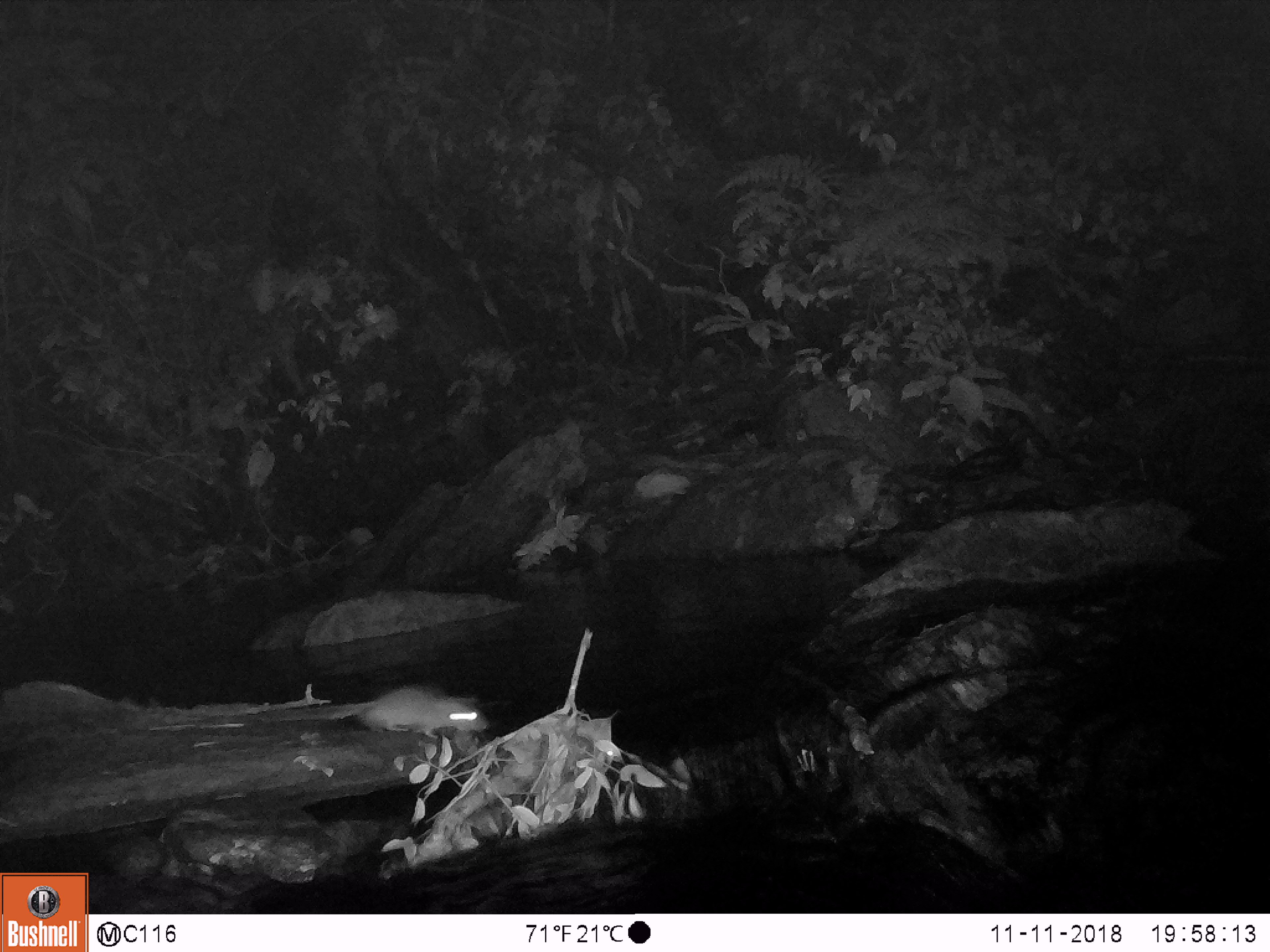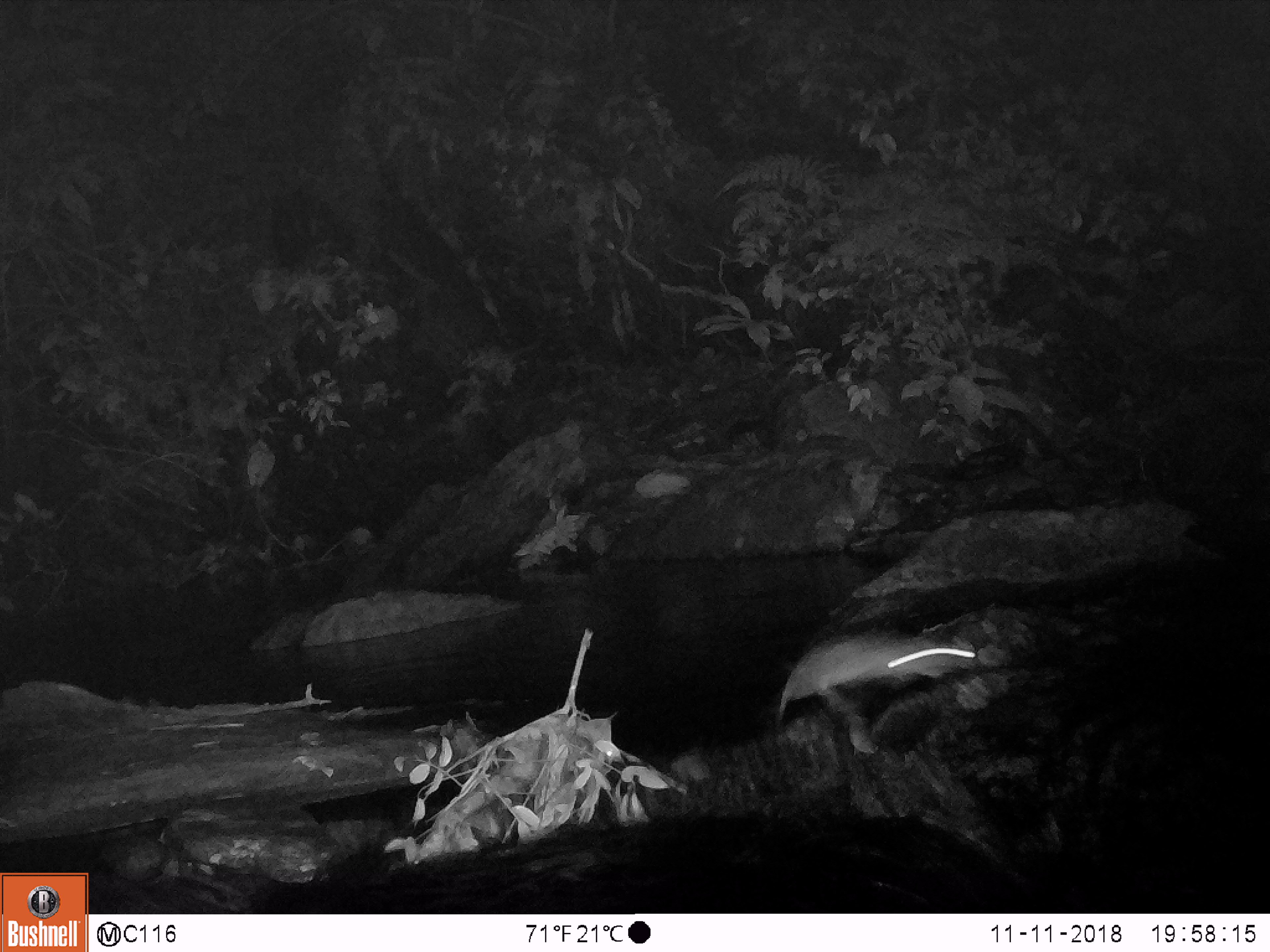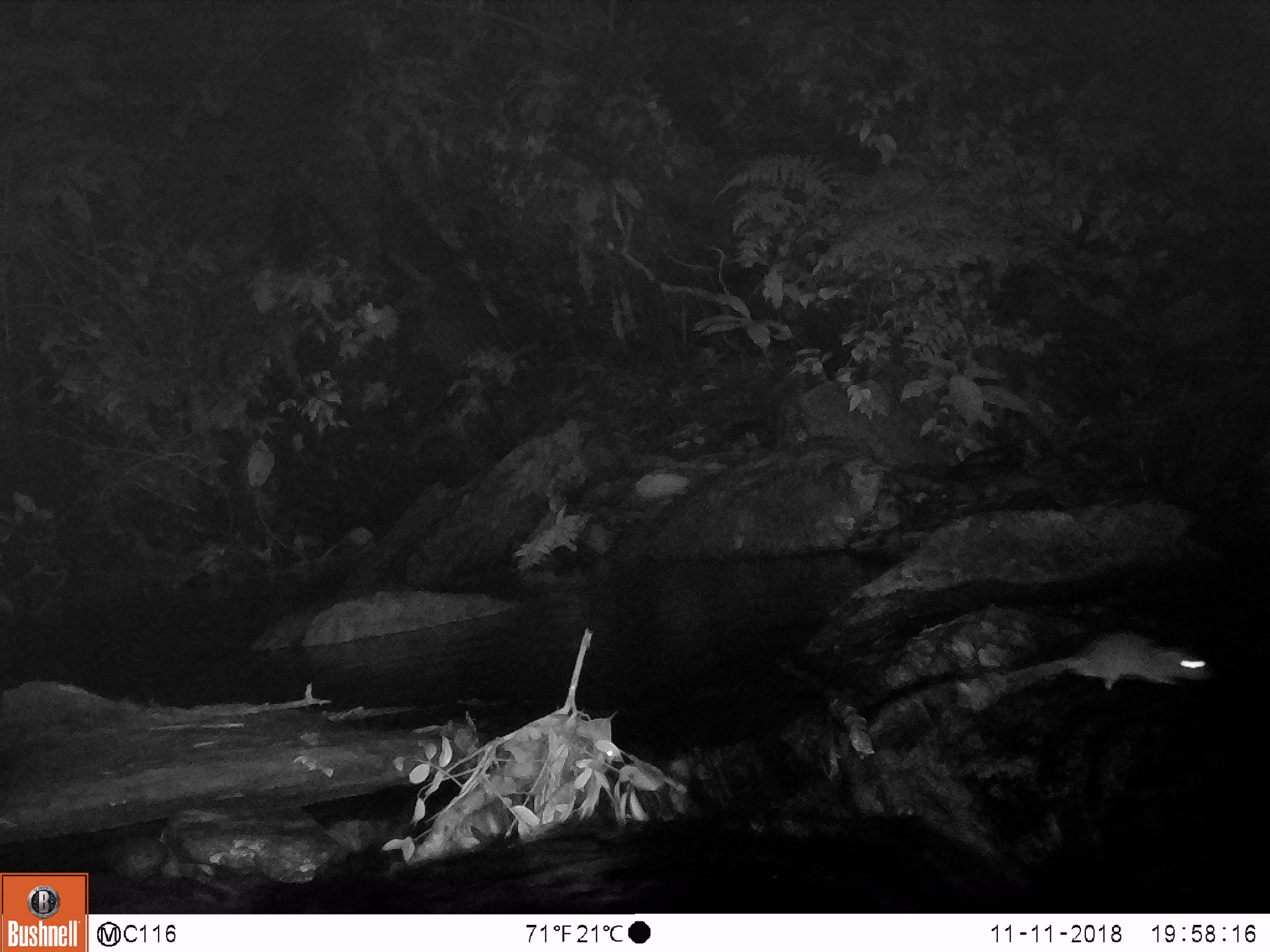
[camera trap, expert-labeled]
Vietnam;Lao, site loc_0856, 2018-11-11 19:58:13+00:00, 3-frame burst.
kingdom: Animalia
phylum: Chordata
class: Mammalia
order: Rodentia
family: Muridae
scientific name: Muridae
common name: old-world mice and rats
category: unidentified murid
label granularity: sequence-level